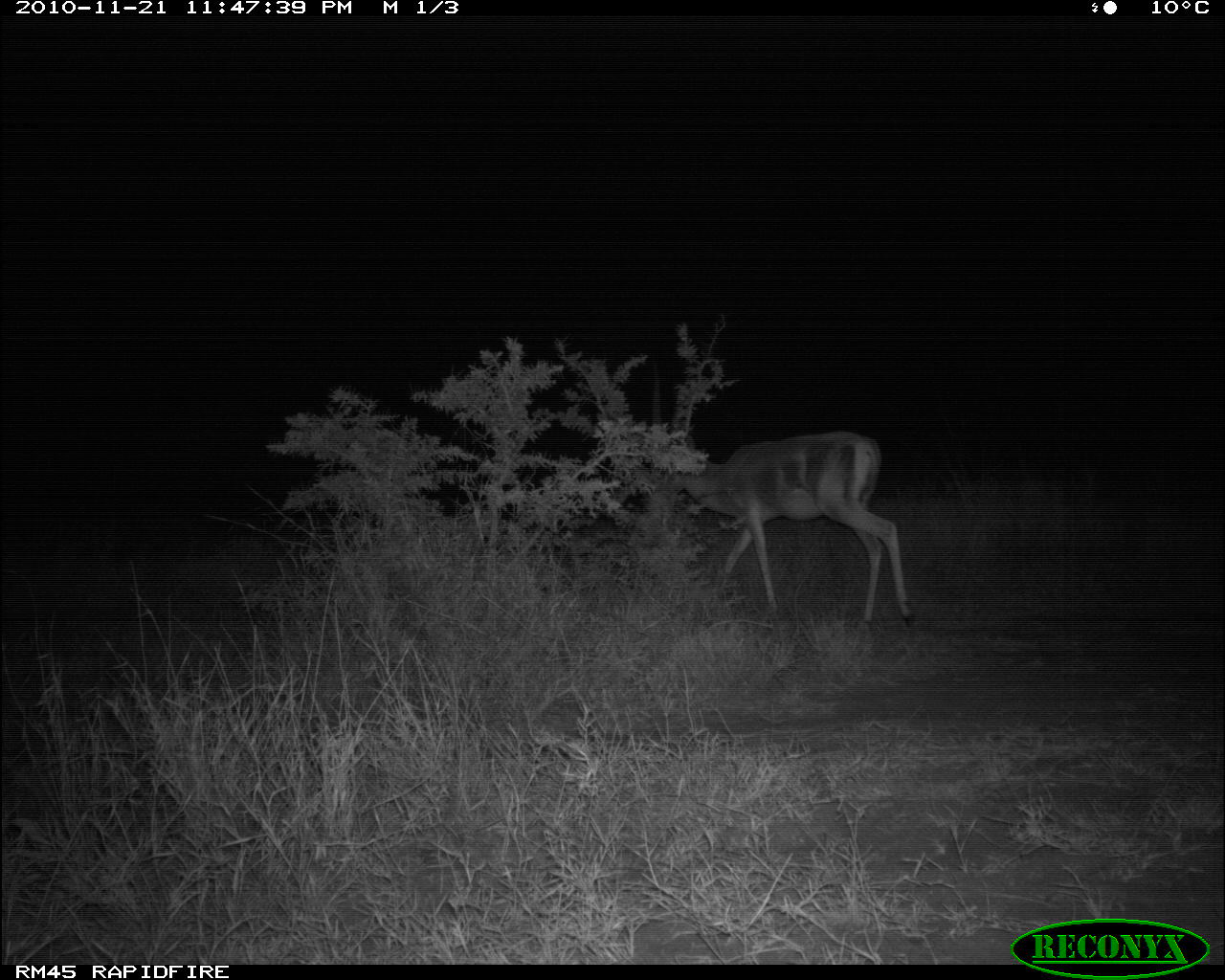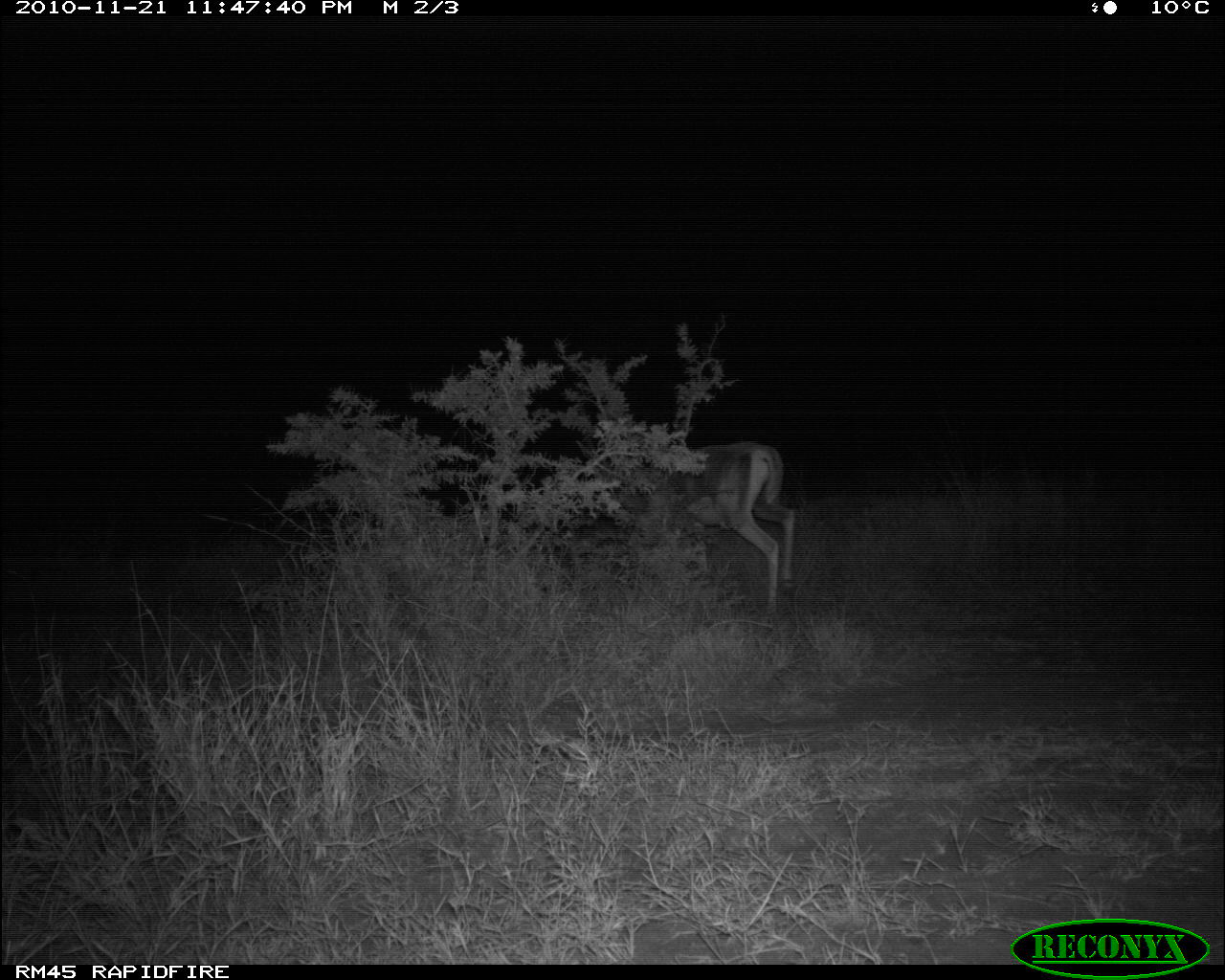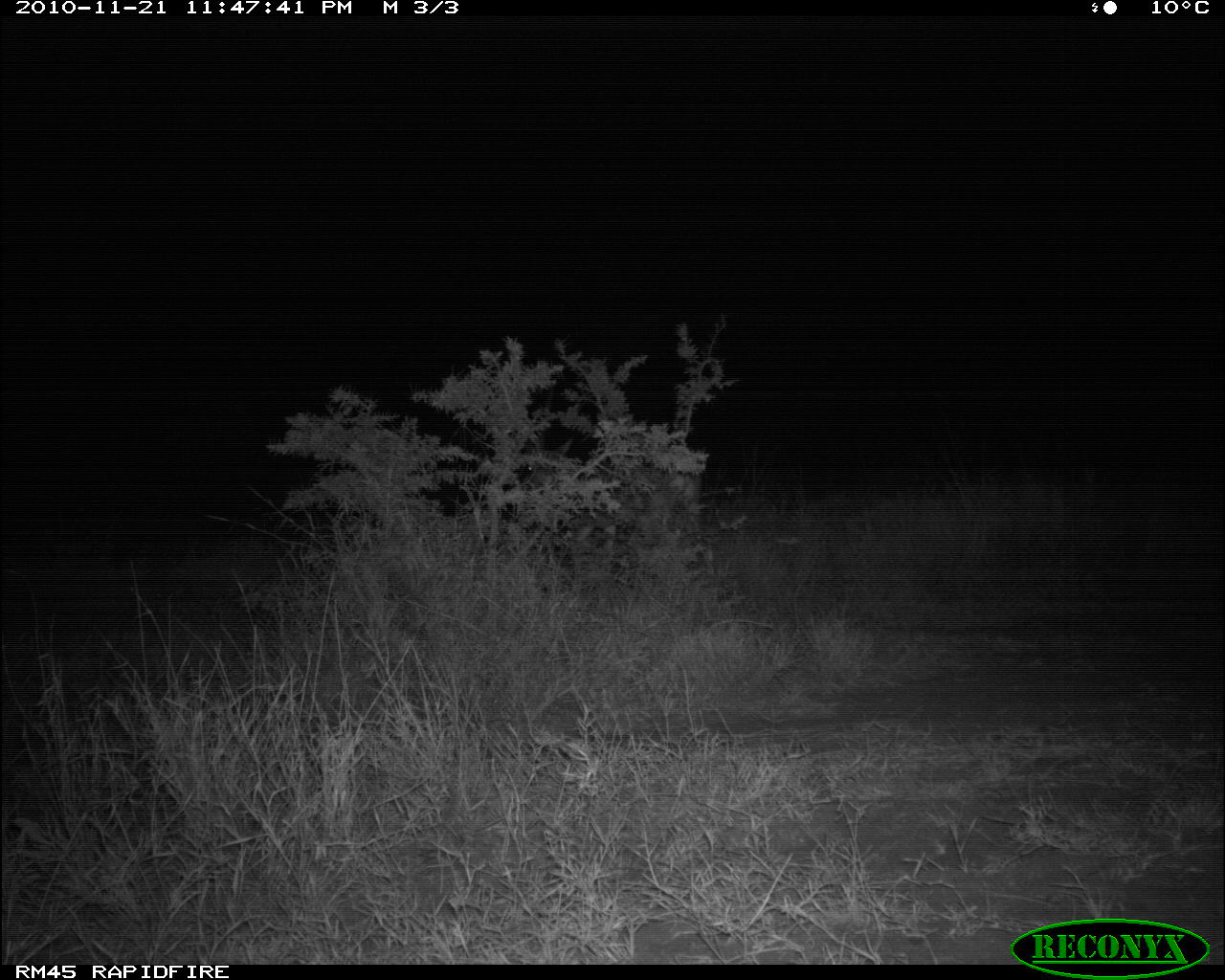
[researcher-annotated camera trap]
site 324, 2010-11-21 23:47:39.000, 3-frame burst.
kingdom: Animalia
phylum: Chordata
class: Mammalia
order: Artiodactyla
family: Bovidae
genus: Aepyceros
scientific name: Aepyceros melampus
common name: impala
Aepyceros melampus (impala), count 1.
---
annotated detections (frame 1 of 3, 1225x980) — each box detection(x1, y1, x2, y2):
aepyceros melampus: detection(661, 431, 915, 629)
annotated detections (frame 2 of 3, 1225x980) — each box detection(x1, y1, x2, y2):
aepyceros melampus: detection(666, 442, 798, 617)